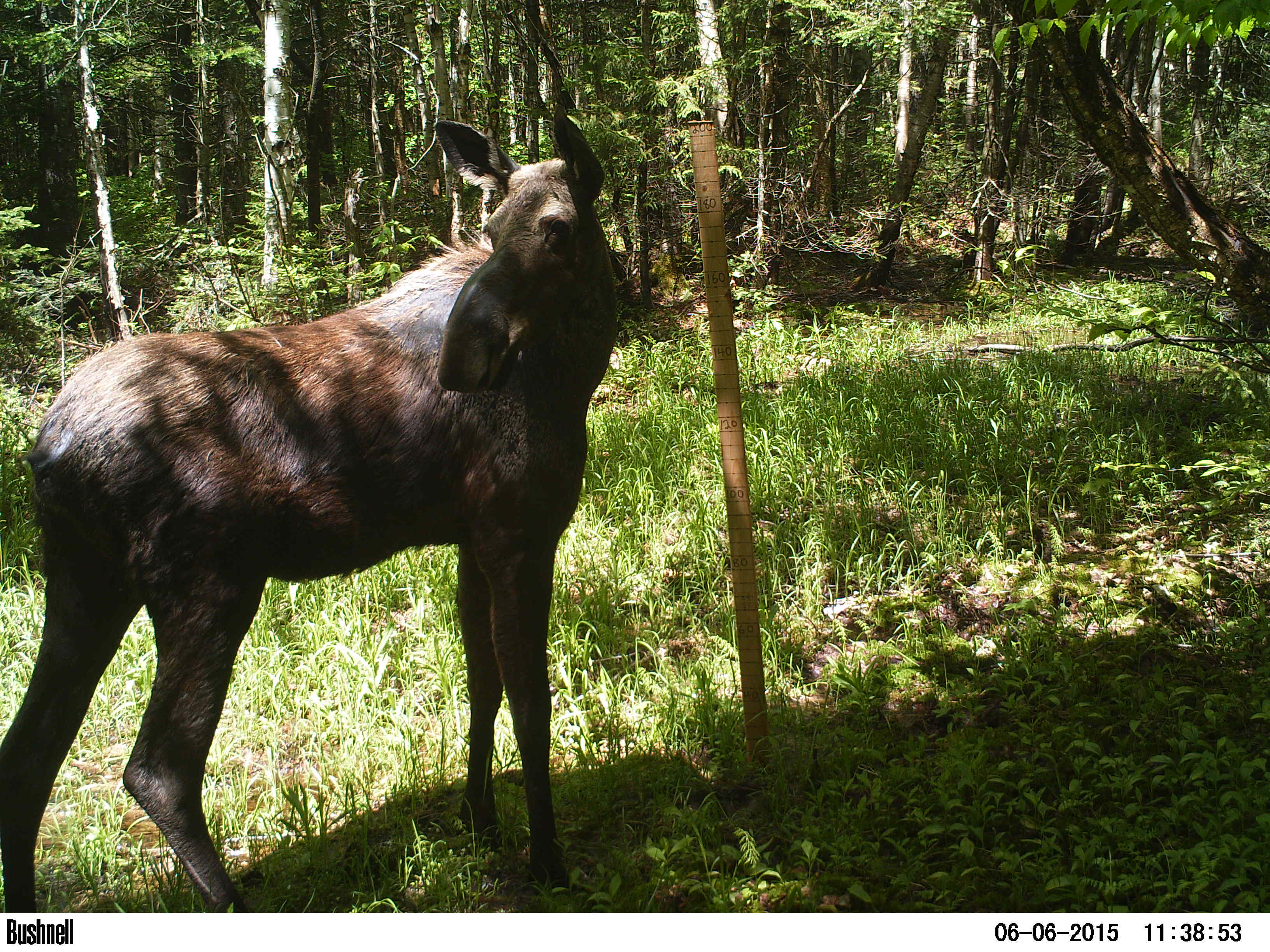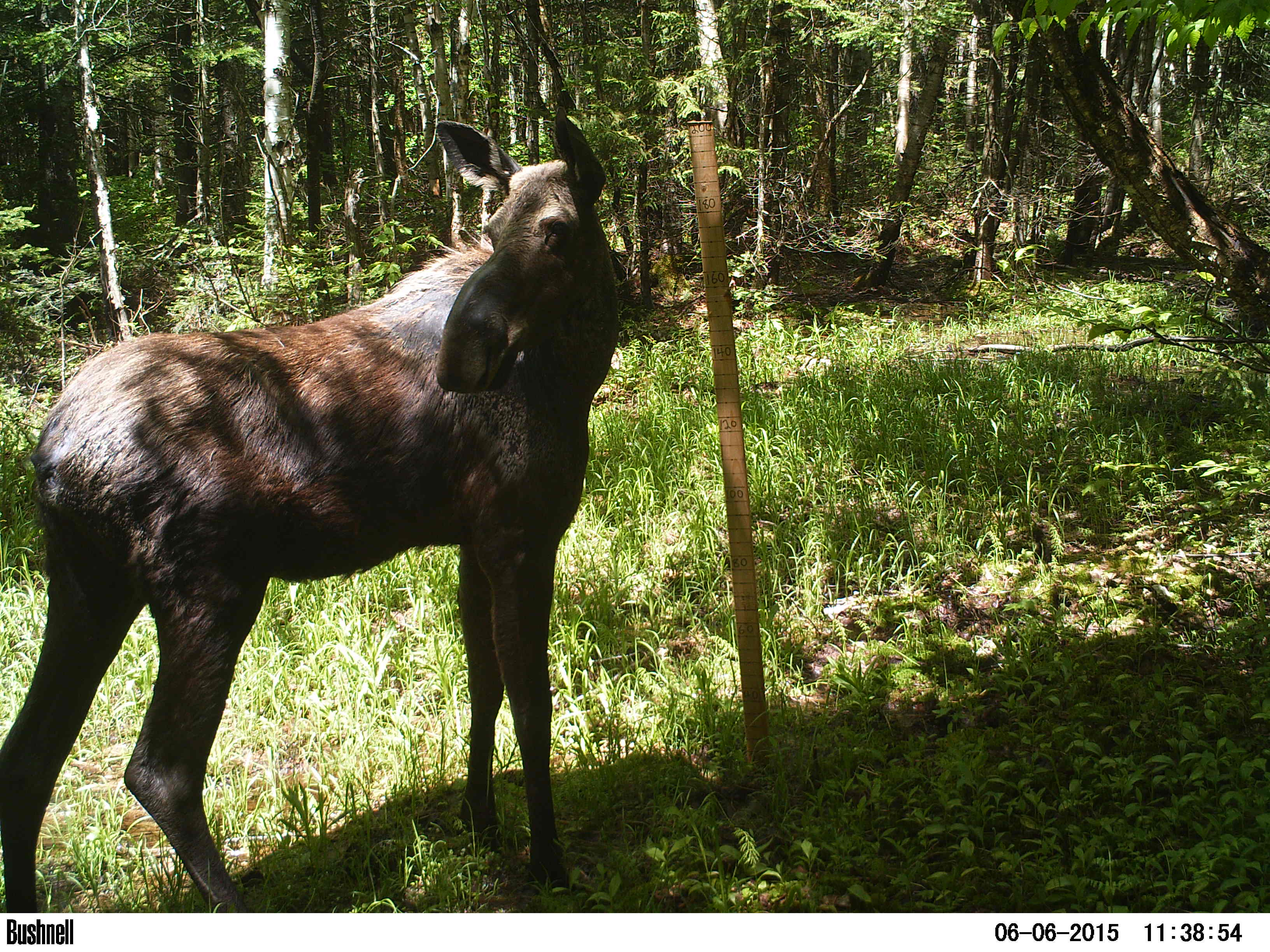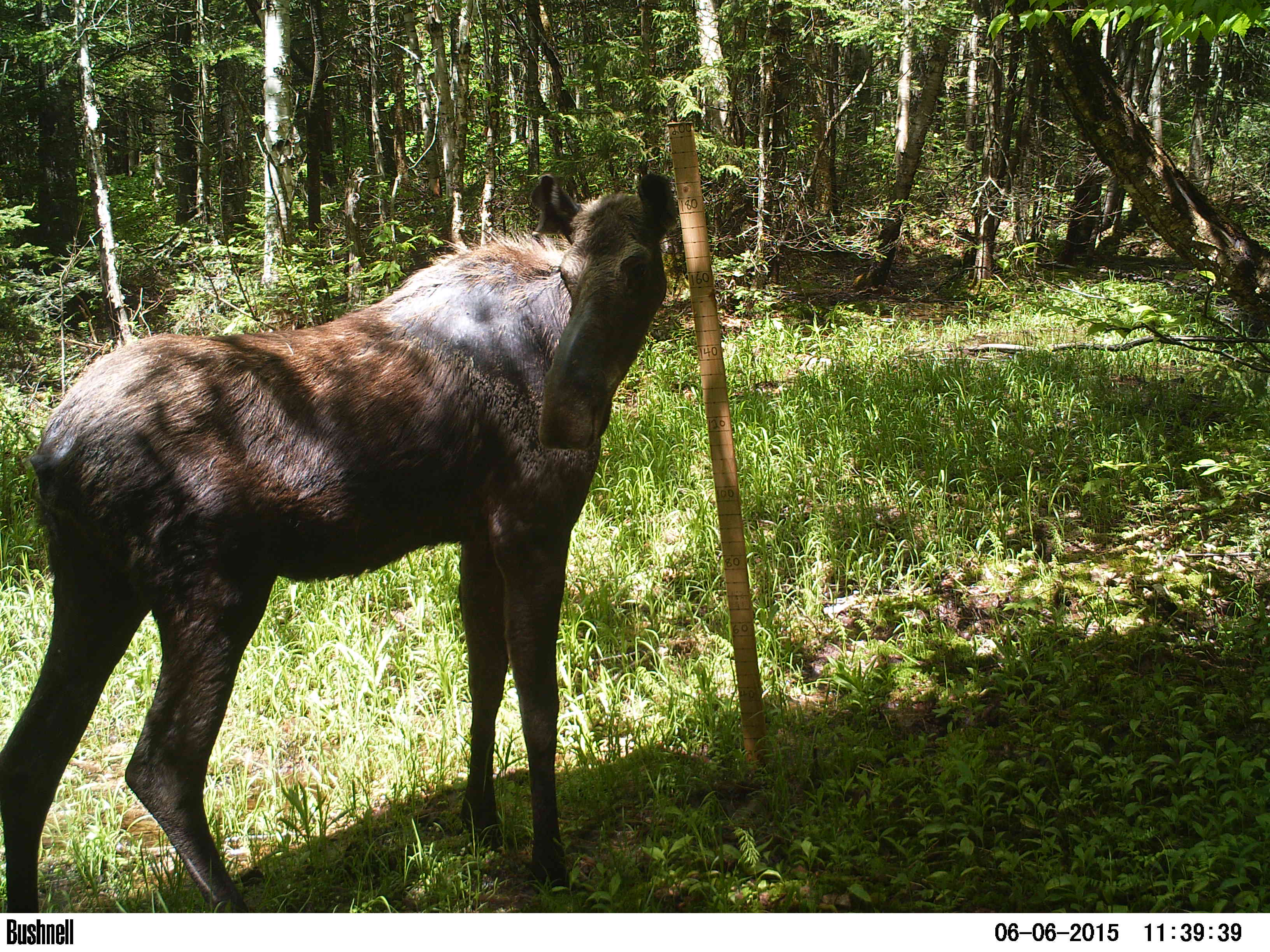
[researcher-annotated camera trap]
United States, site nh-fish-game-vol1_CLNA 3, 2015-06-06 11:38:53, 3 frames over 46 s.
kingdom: Animalia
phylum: Chordata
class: Mammalia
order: Artiodactyla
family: Cervidae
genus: Alces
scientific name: Alces alces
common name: moose